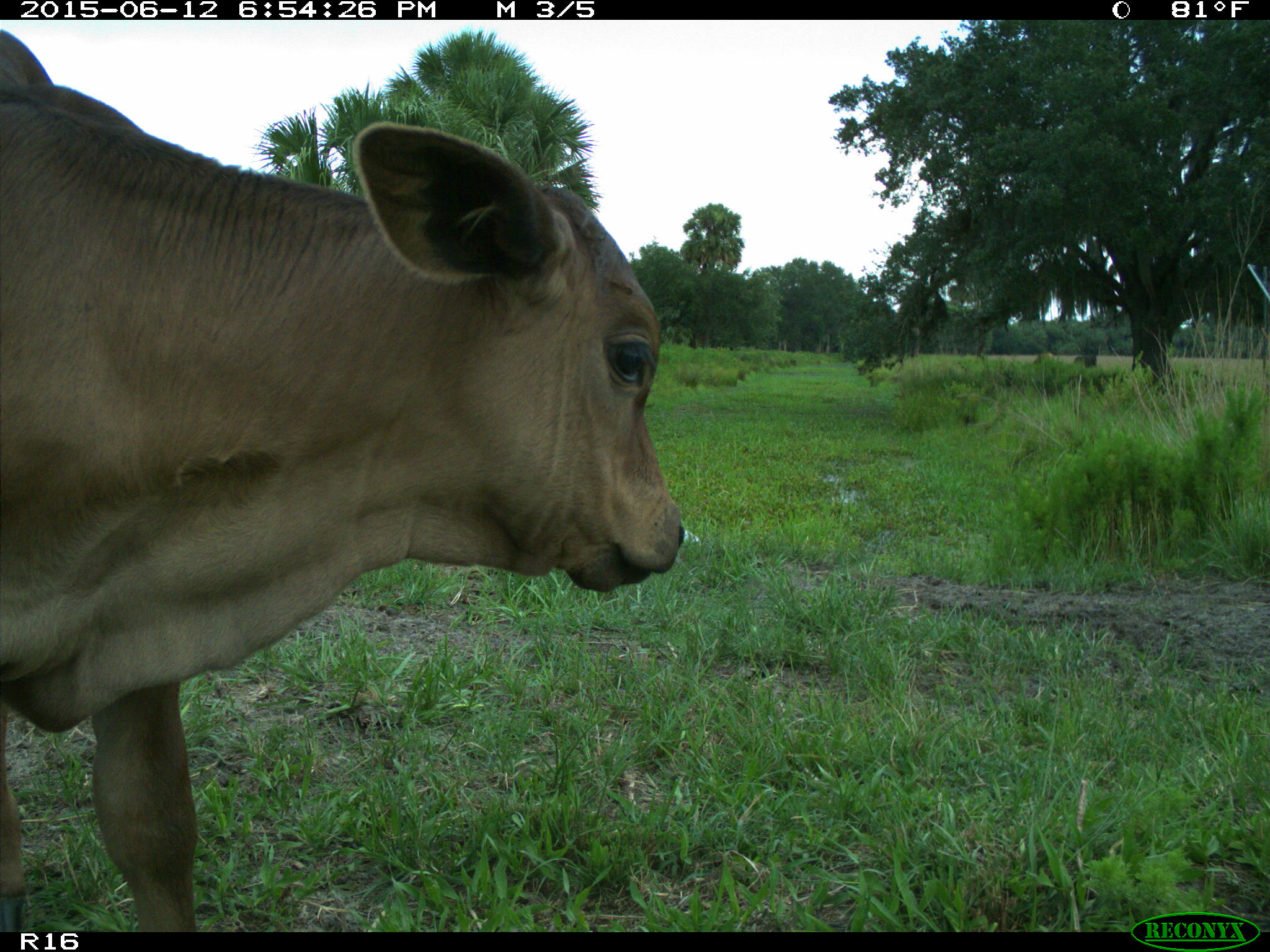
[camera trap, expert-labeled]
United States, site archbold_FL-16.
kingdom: Animalia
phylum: Chordata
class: Mammalia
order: Artiodactyla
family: Bovidae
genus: Bos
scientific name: Bos taurus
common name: domestic cow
Bos taurus (domestic cow).